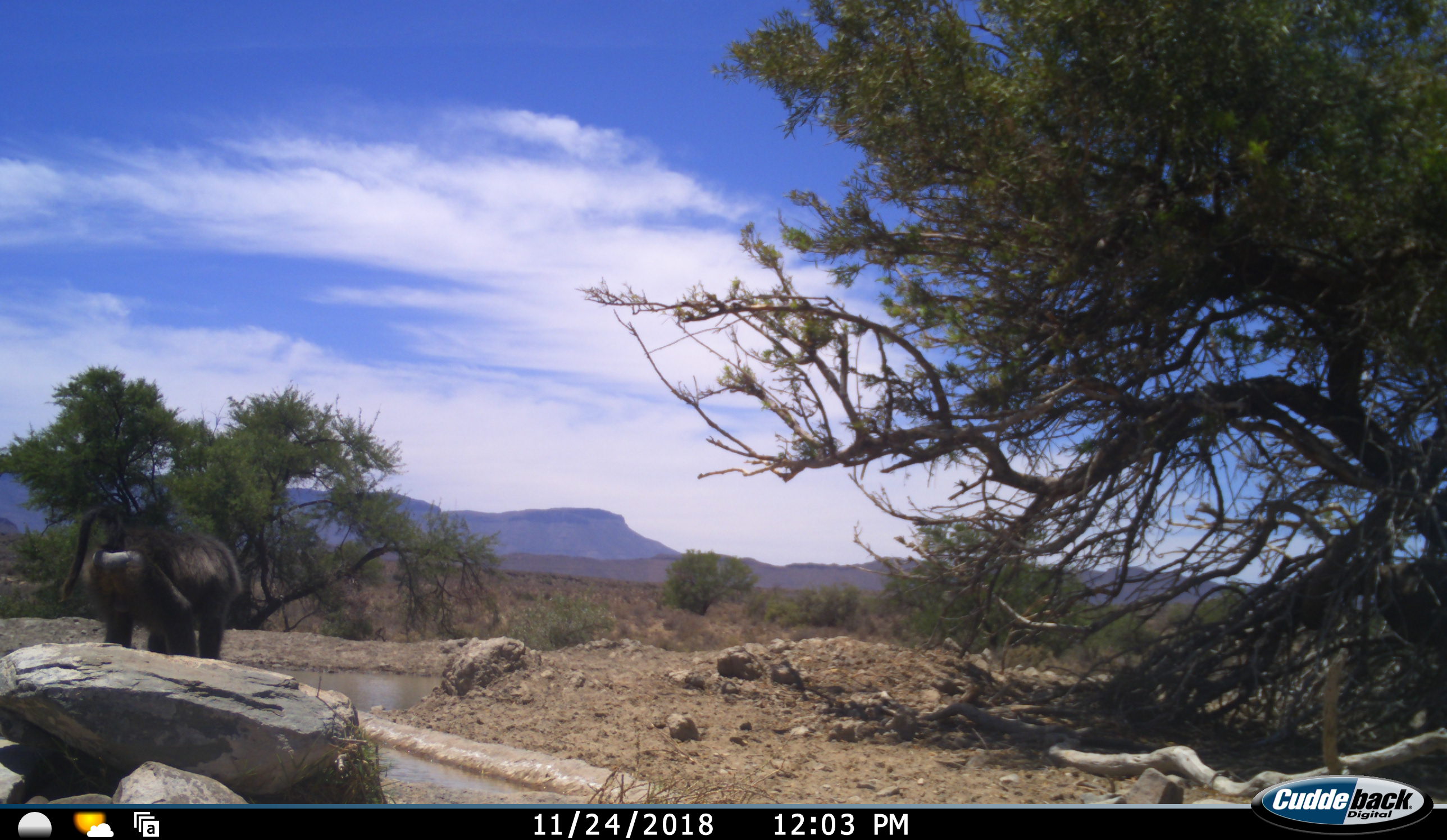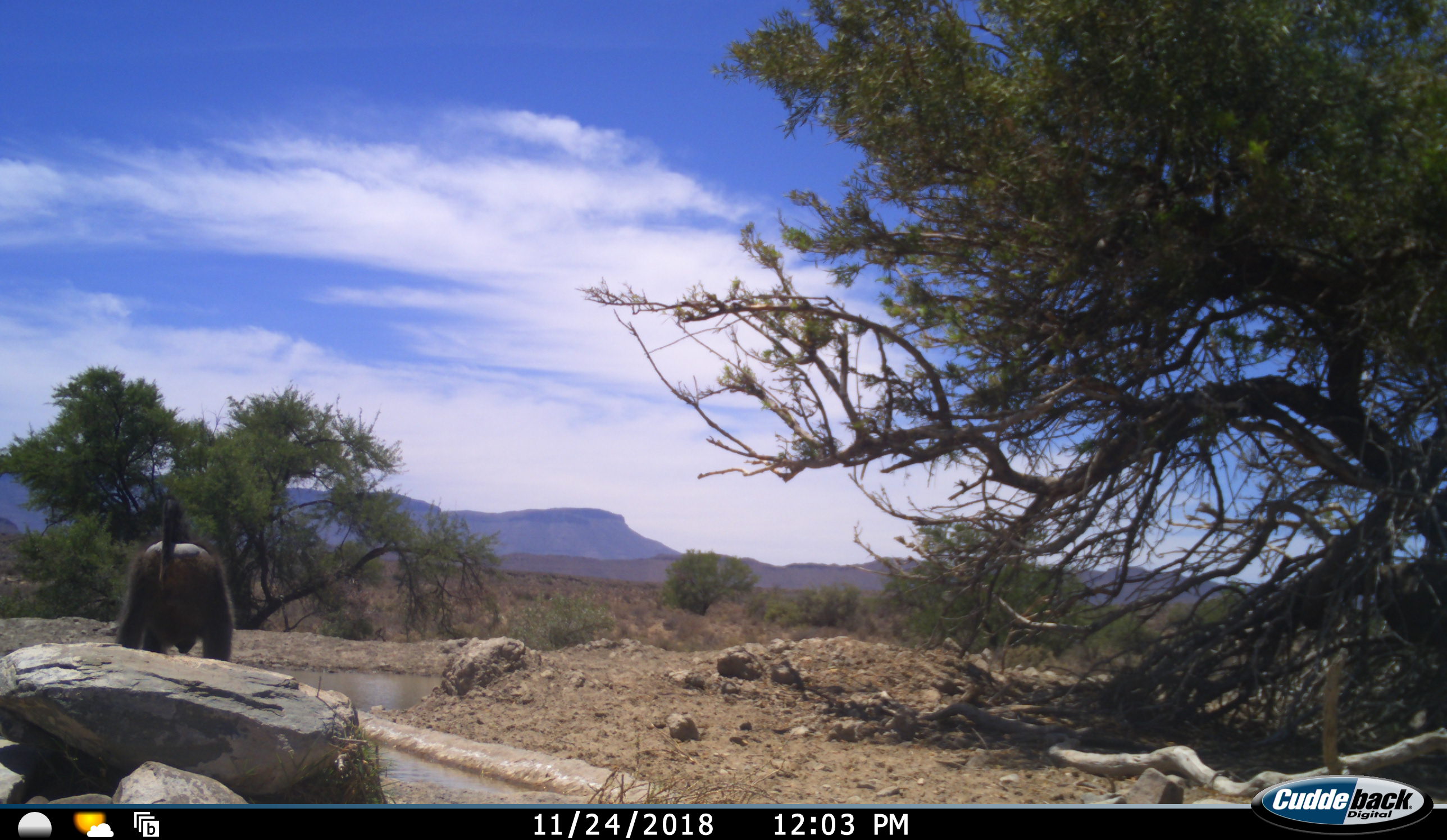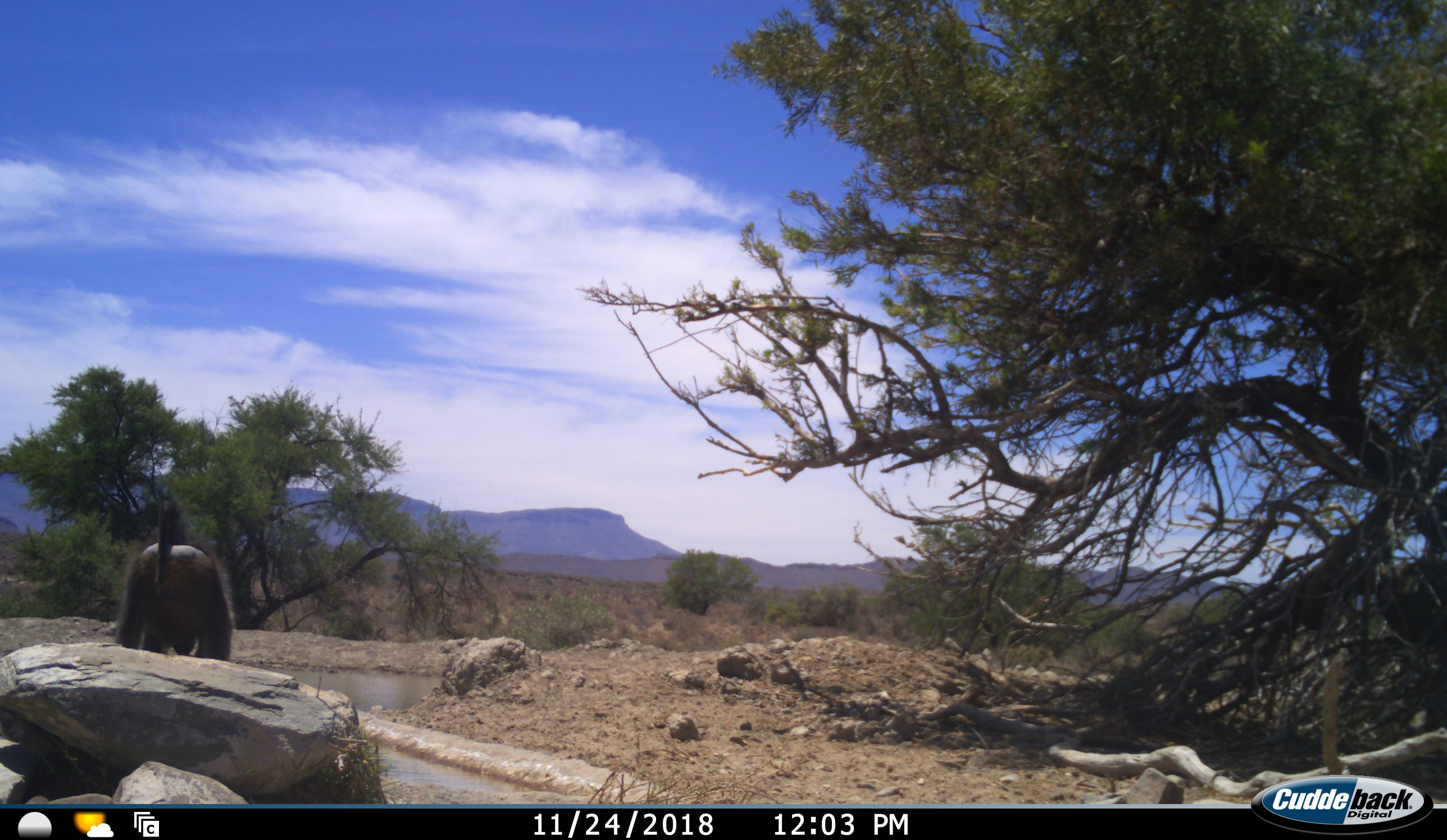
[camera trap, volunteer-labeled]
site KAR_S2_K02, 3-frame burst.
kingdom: Animalia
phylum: Chordata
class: Mammalia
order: Primates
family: Cercopithecidae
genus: Papio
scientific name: Papio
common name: baboon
Baboon (Papio), count 1. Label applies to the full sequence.